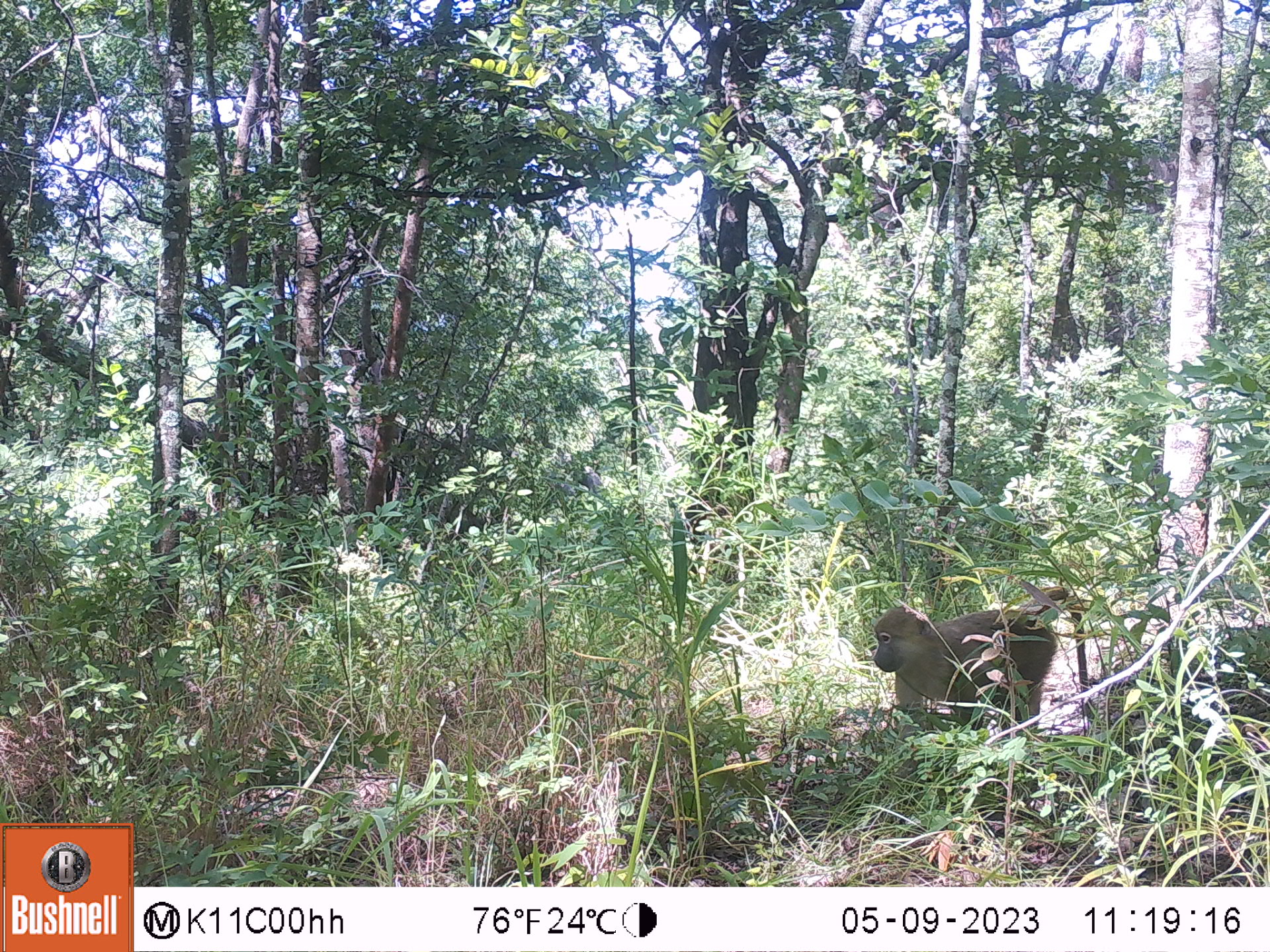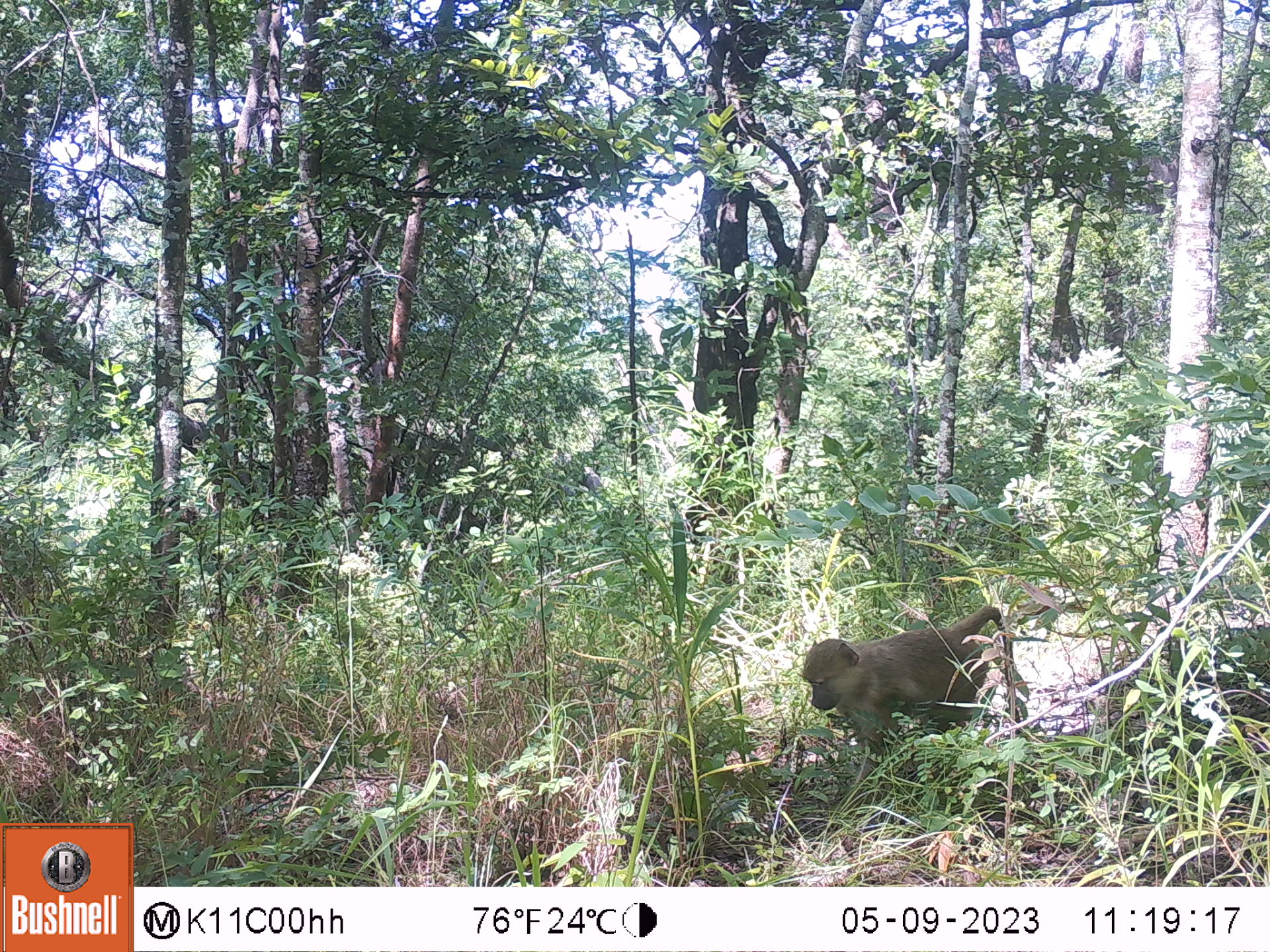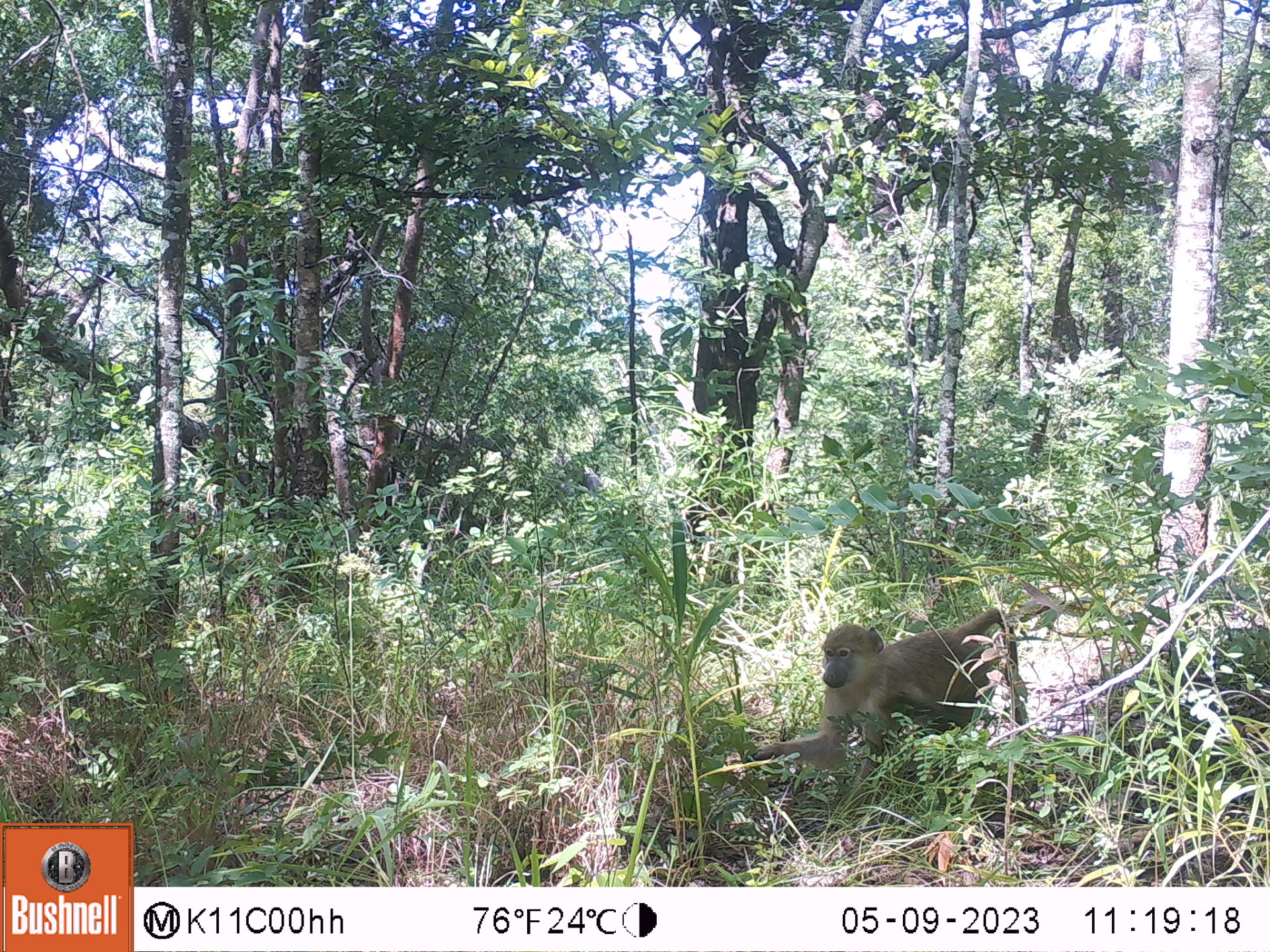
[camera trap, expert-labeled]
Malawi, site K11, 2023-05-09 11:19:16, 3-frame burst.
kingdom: Animalia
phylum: Chordata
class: Mammalia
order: Primates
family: Cercopithecidae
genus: Papio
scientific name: Papio cynocephalus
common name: yellow baboon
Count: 1.